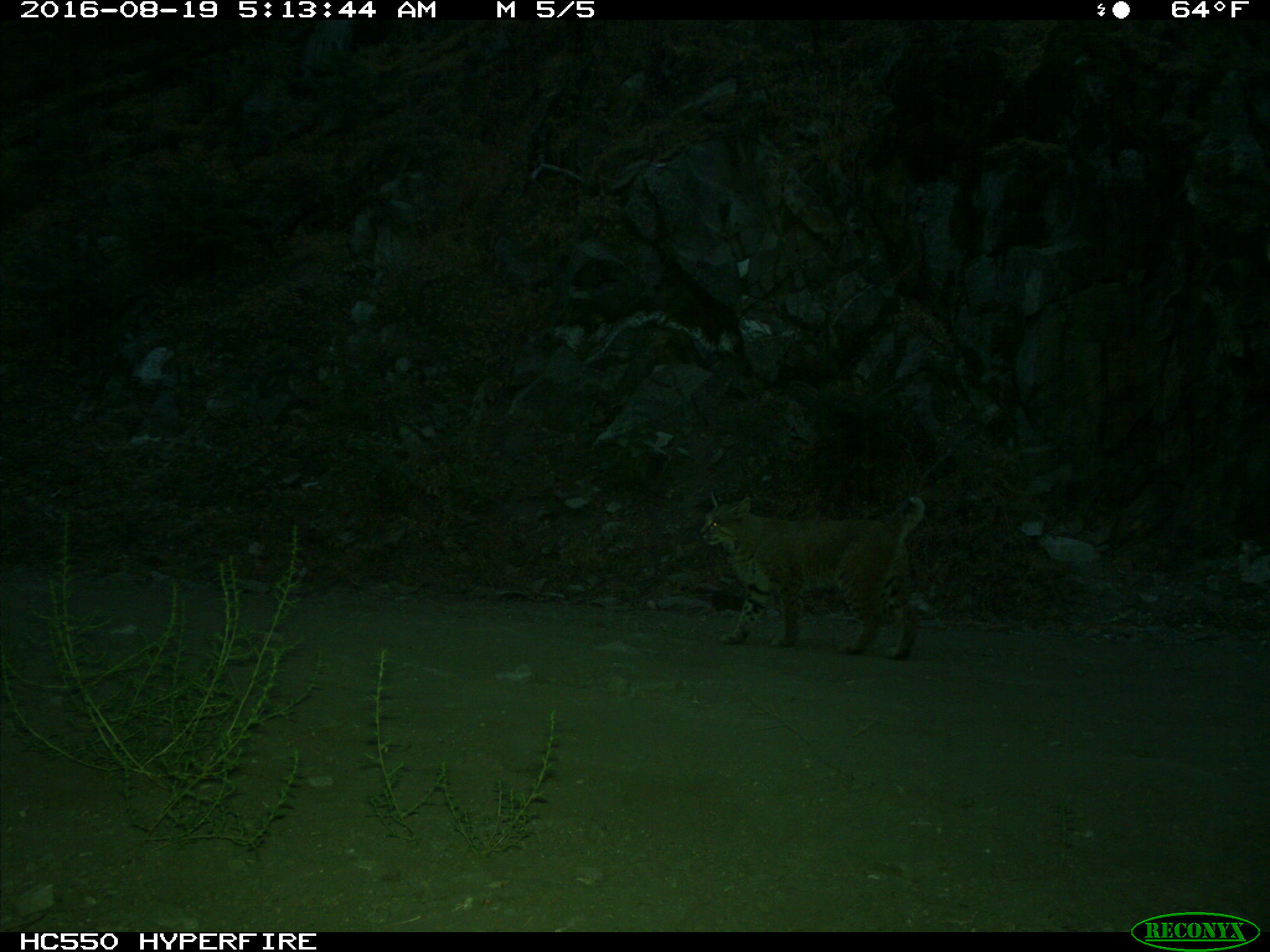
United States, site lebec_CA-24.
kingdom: Animalia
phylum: Chordata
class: Mammalia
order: Carnivora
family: Felidae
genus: Lynx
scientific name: Lynx rufus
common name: bobcat